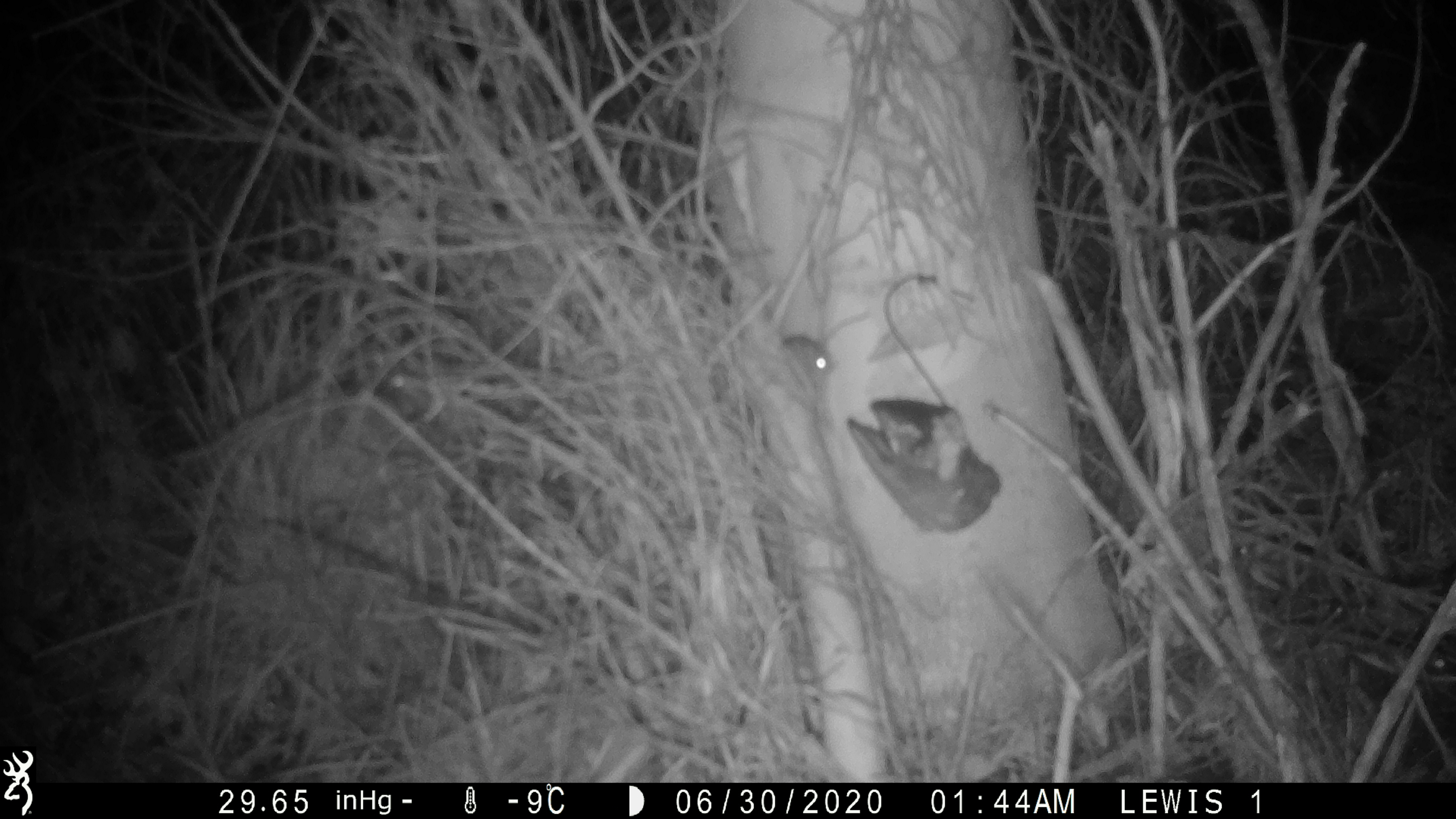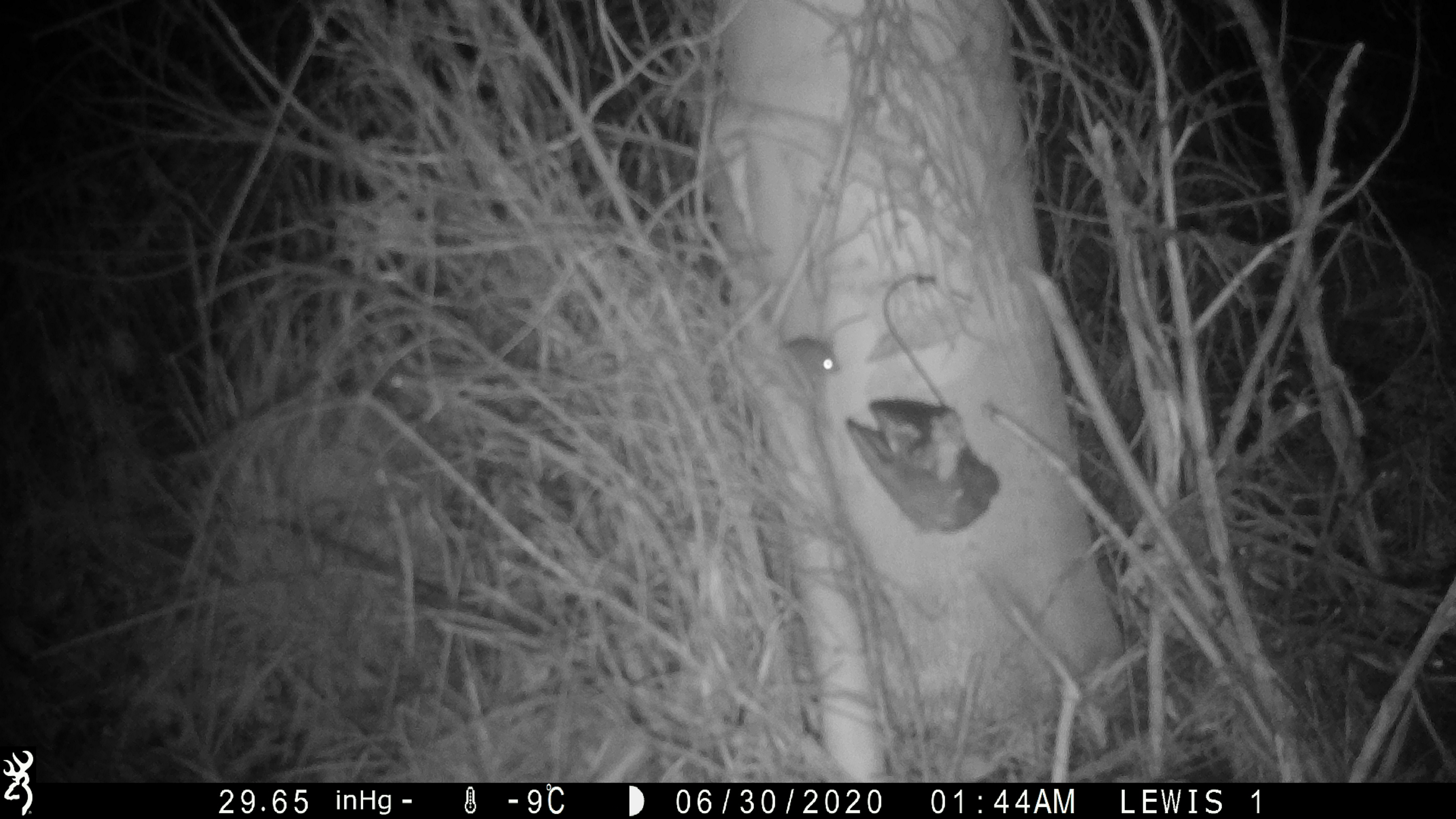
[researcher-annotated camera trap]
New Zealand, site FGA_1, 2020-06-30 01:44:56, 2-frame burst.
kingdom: Animalia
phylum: Chordata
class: Mammalia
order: Rodentia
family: Muridae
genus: Mus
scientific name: Mus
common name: mouse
Mouse (Mus).